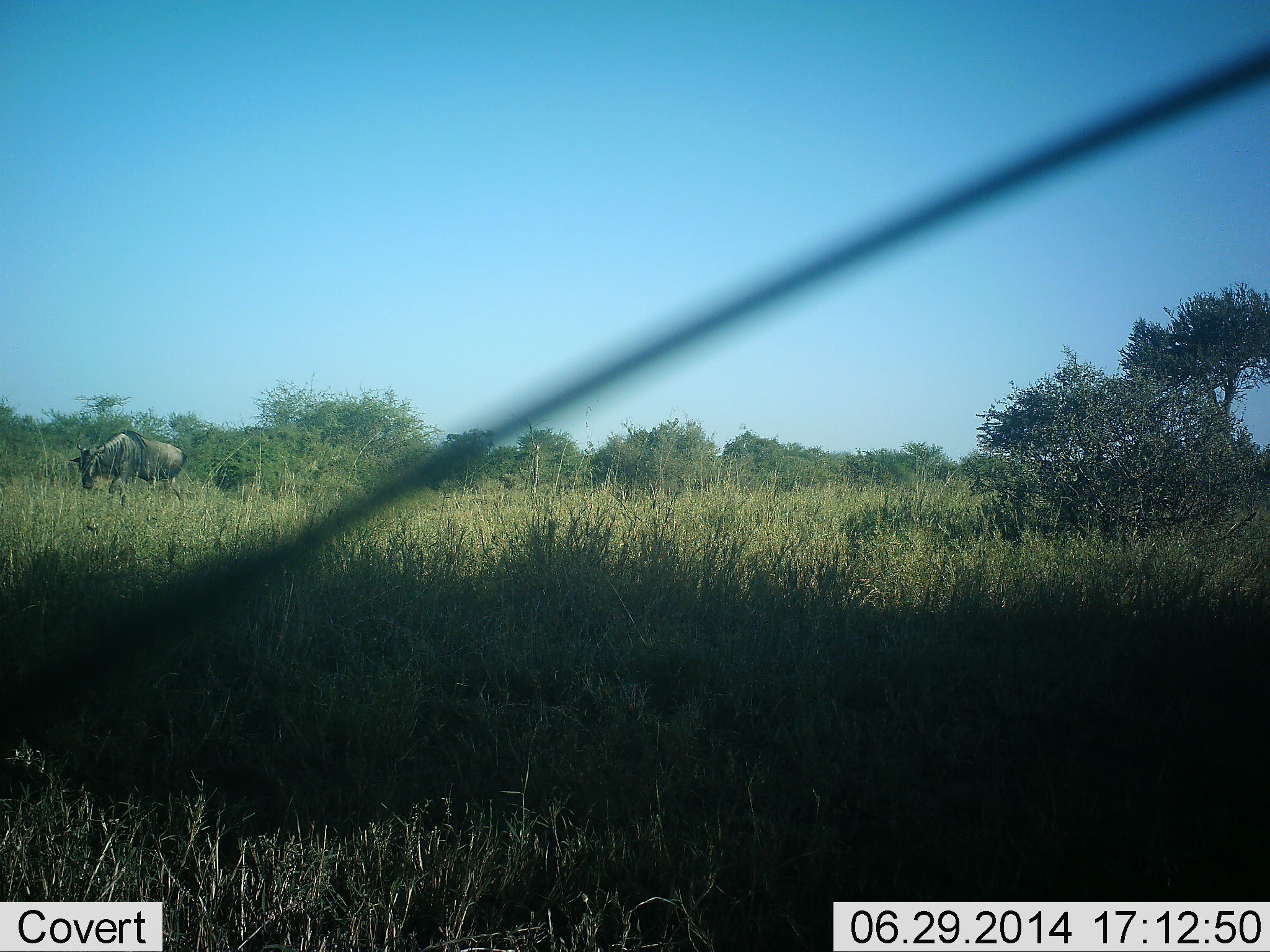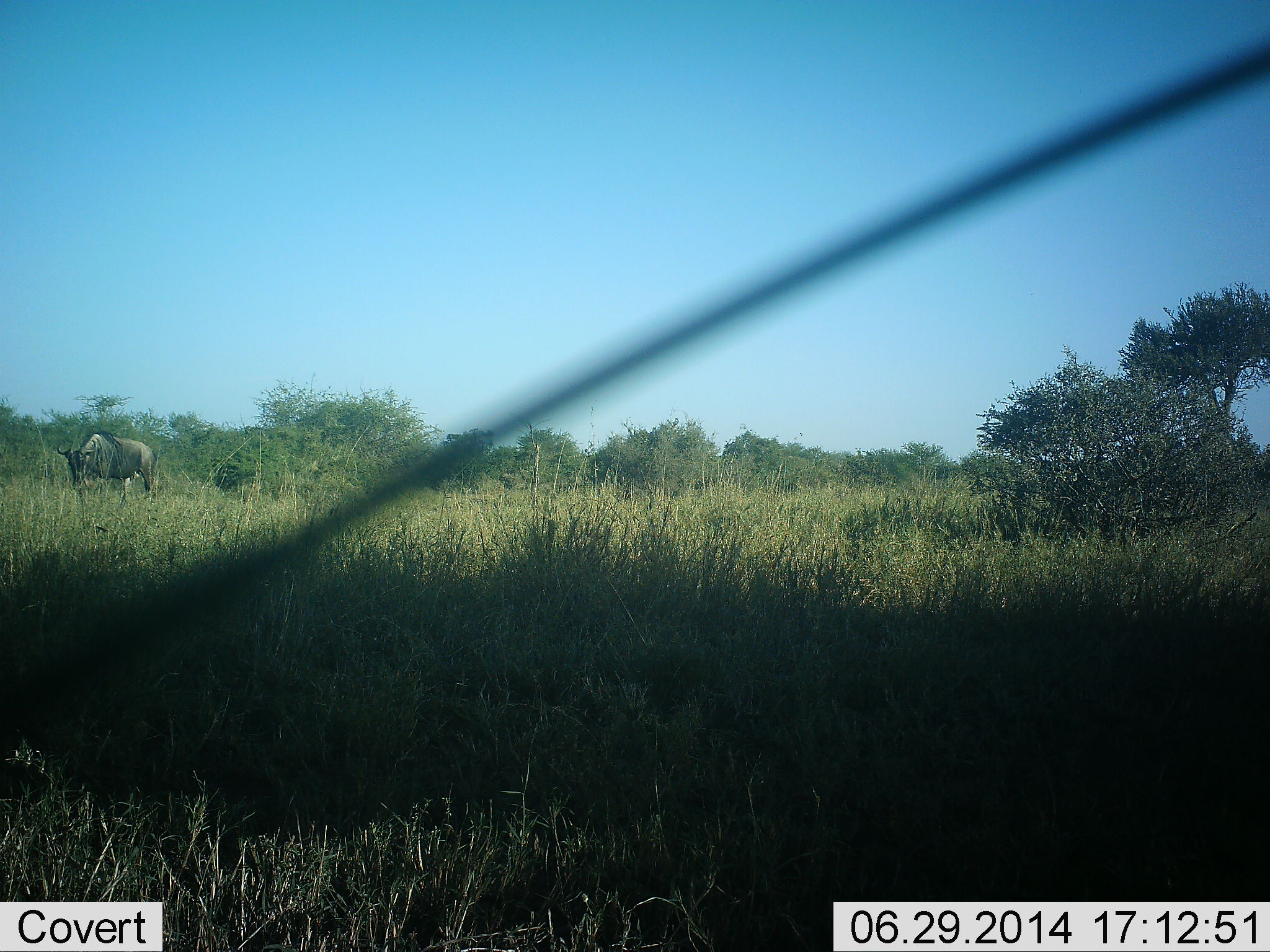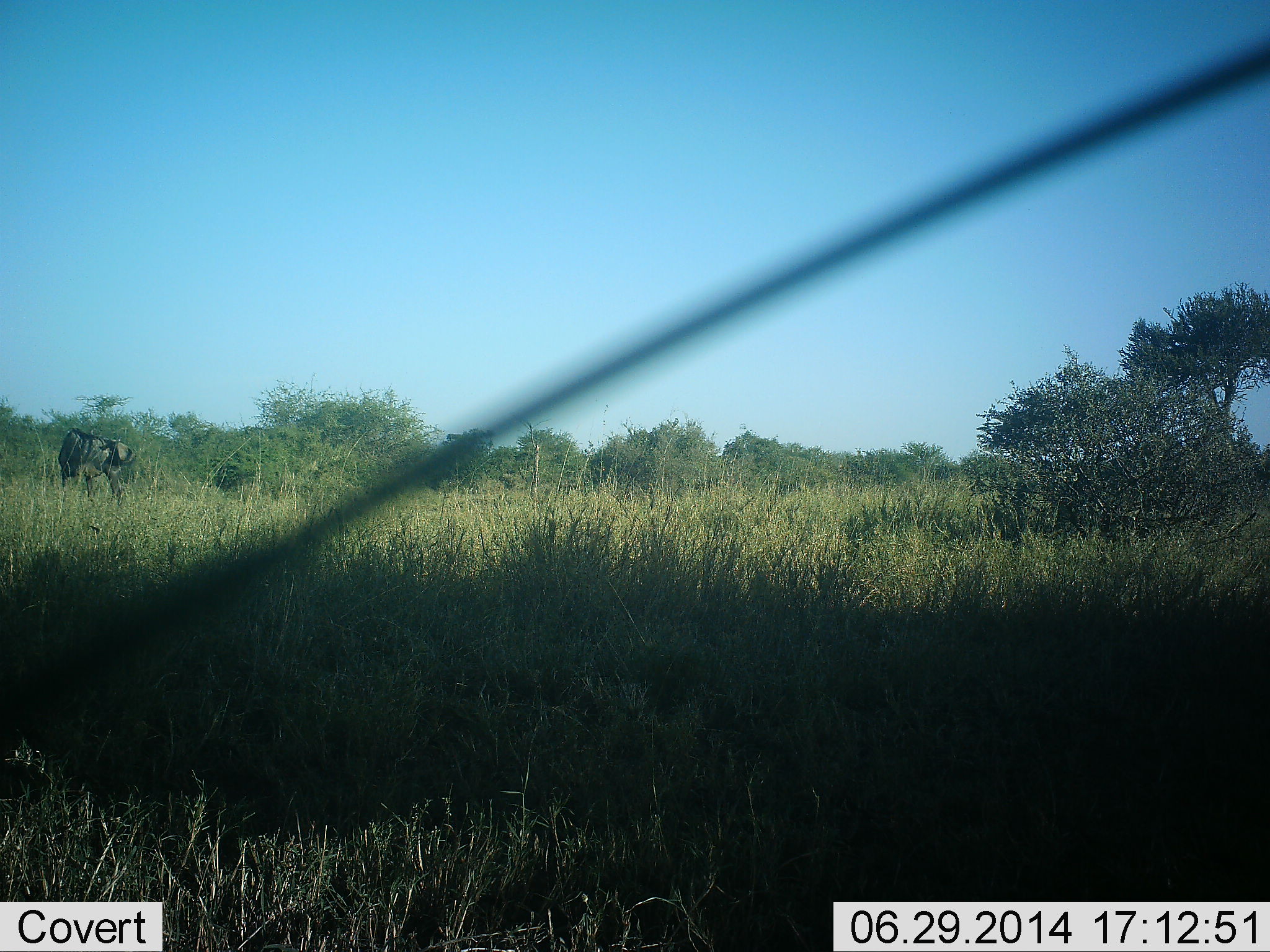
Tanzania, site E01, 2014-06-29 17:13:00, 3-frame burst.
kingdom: Animalia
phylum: Chordata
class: Mammalia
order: Artiodactyla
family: Bovidae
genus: Connochaetes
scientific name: Connochaetes taurinus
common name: blue wildebeest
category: wildebeest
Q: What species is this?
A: Wildebeest (blue wildebeest) (Connochaetes taurinus).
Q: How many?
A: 1.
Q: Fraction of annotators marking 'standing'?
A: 20%.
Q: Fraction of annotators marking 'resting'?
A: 0%.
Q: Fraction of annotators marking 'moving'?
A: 60%.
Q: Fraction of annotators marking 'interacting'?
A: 0%.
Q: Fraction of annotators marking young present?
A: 0%.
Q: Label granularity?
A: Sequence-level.